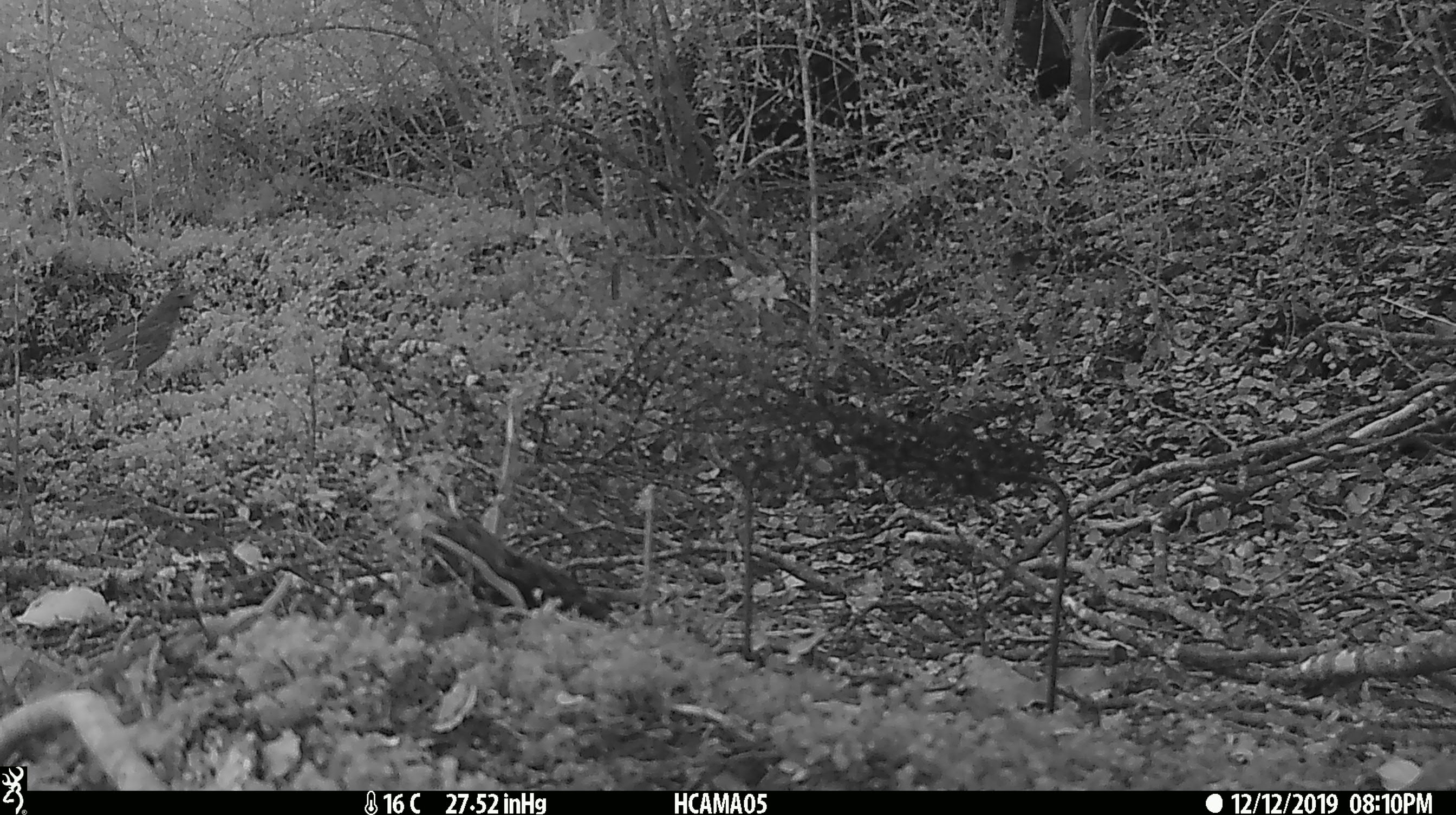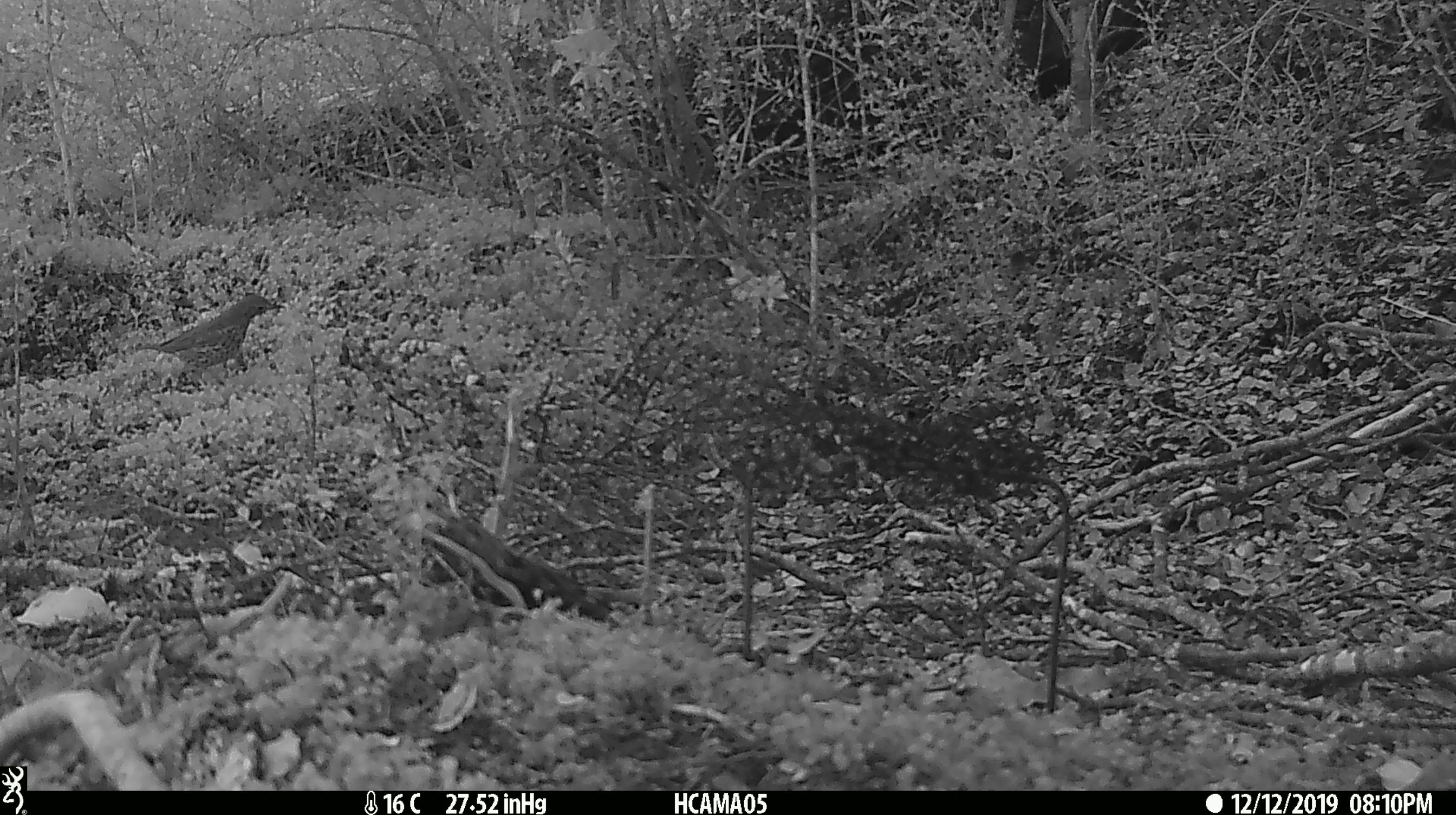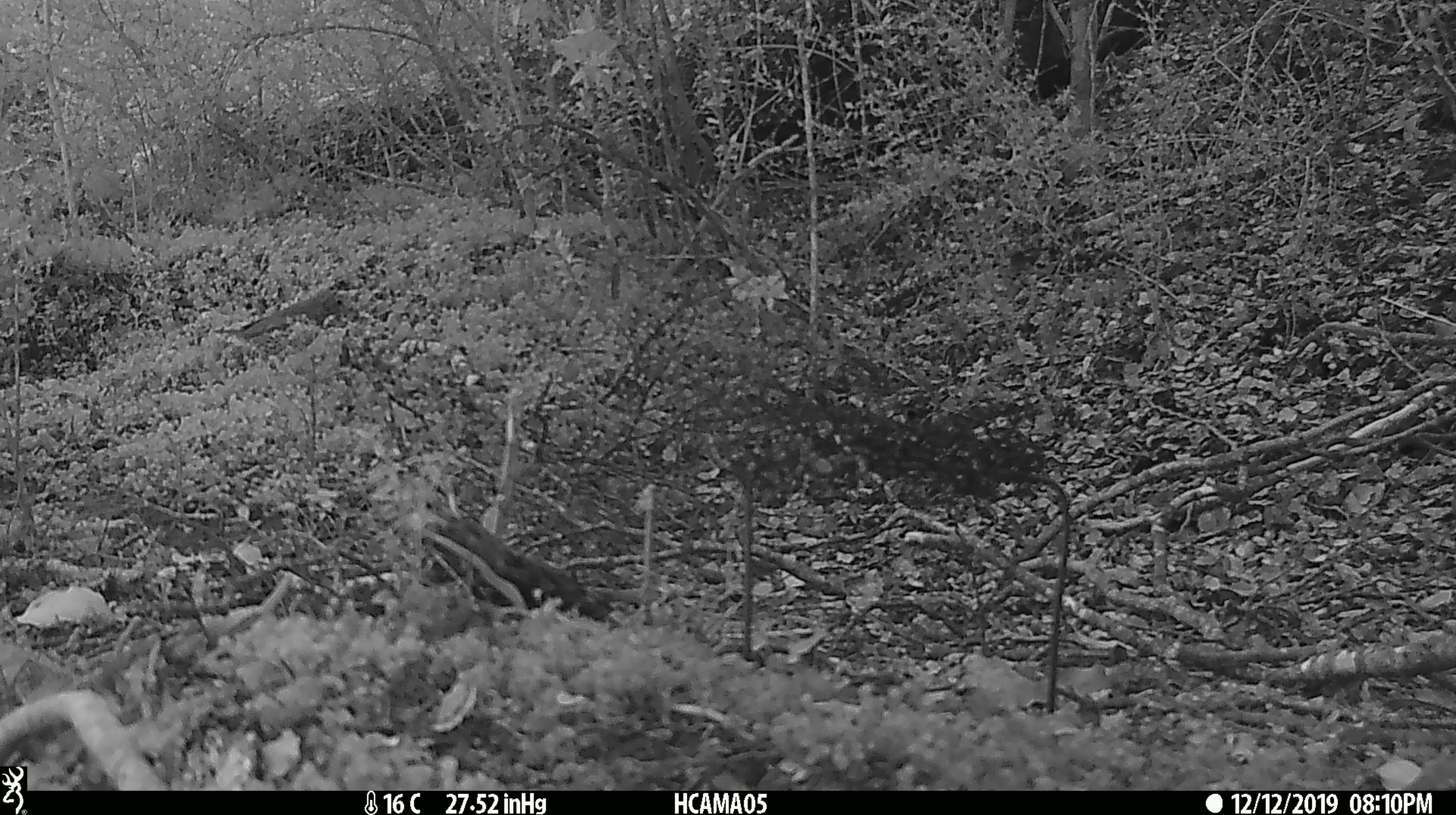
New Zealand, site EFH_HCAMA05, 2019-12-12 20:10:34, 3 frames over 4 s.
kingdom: Animalia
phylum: Chordata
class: Aves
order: Passeriformes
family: Turdidae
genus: Turdus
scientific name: Turdus philomelos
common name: song thrush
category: thrush